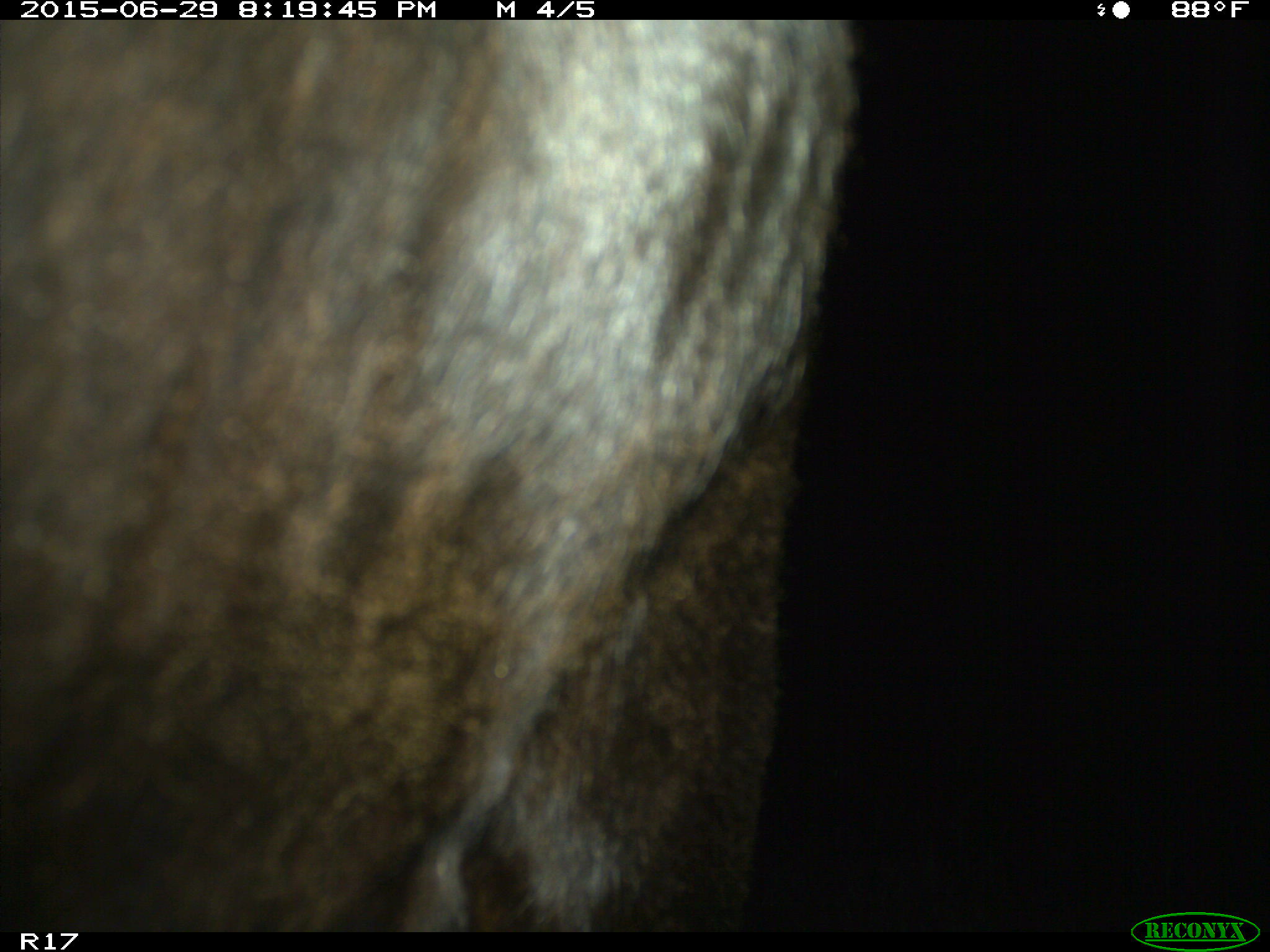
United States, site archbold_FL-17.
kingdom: Animalia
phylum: Chordata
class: Mammalia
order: Artiodactyla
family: Bovidae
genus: Bos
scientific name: Bos taurus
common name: domestic cow